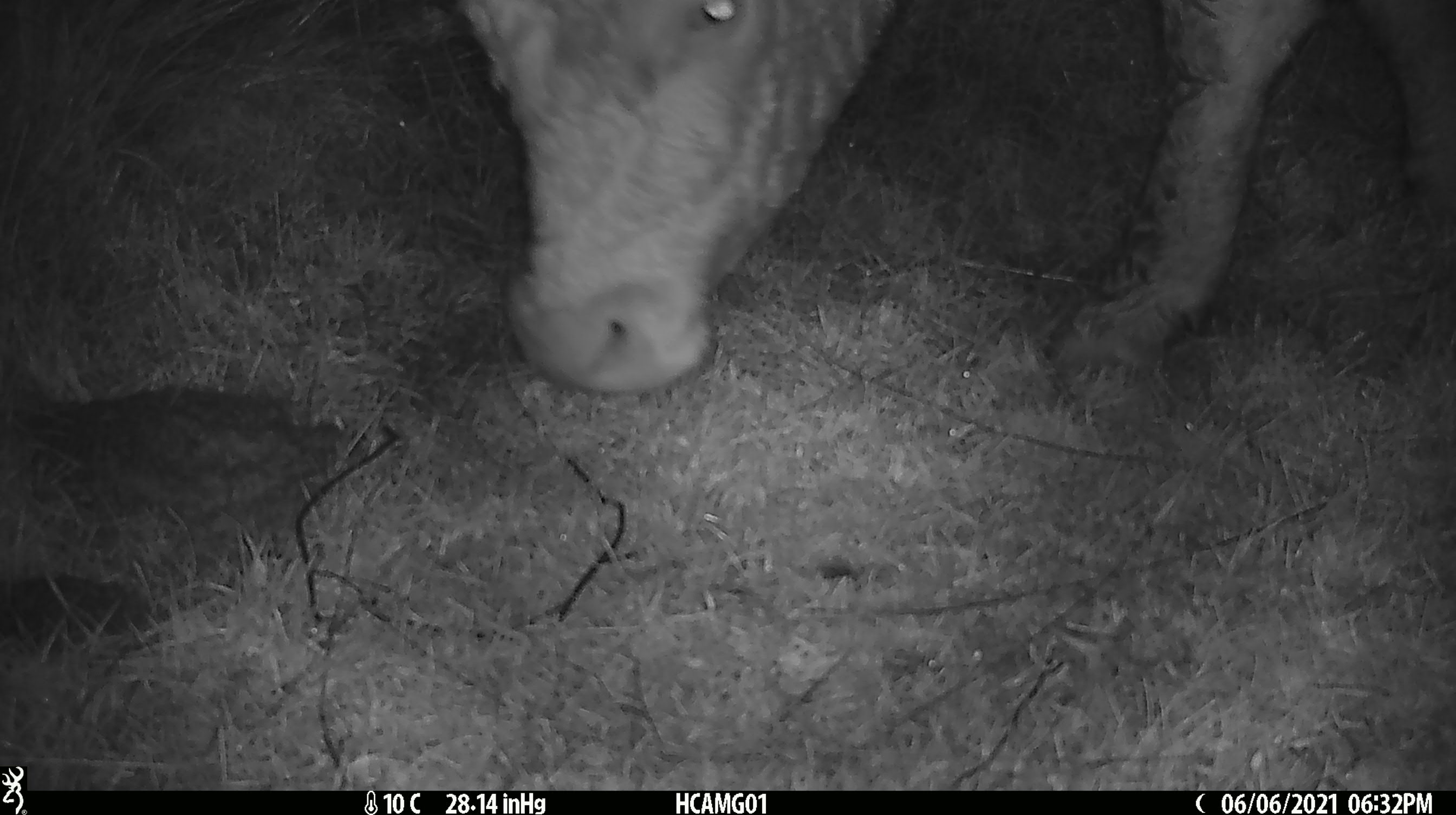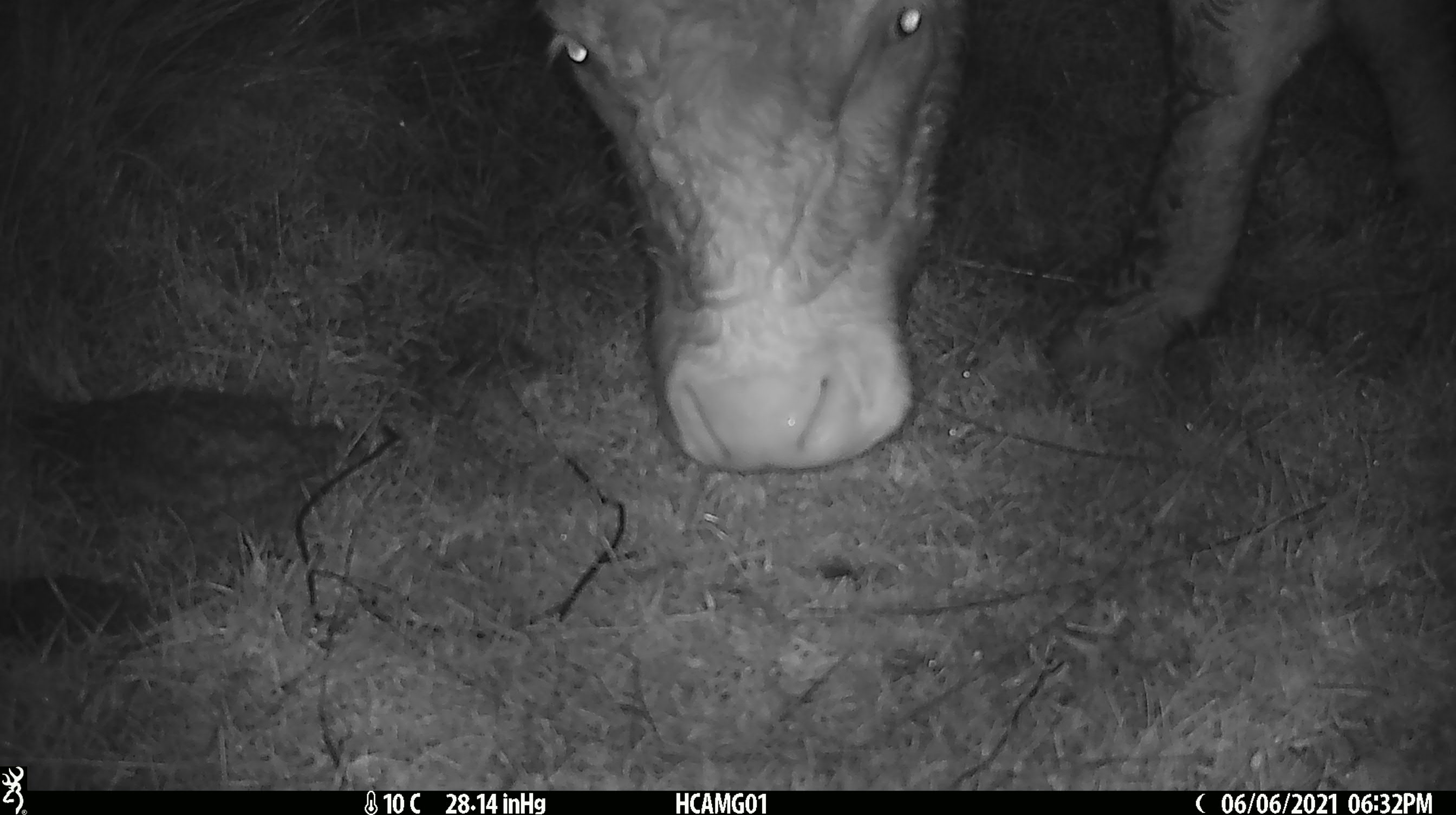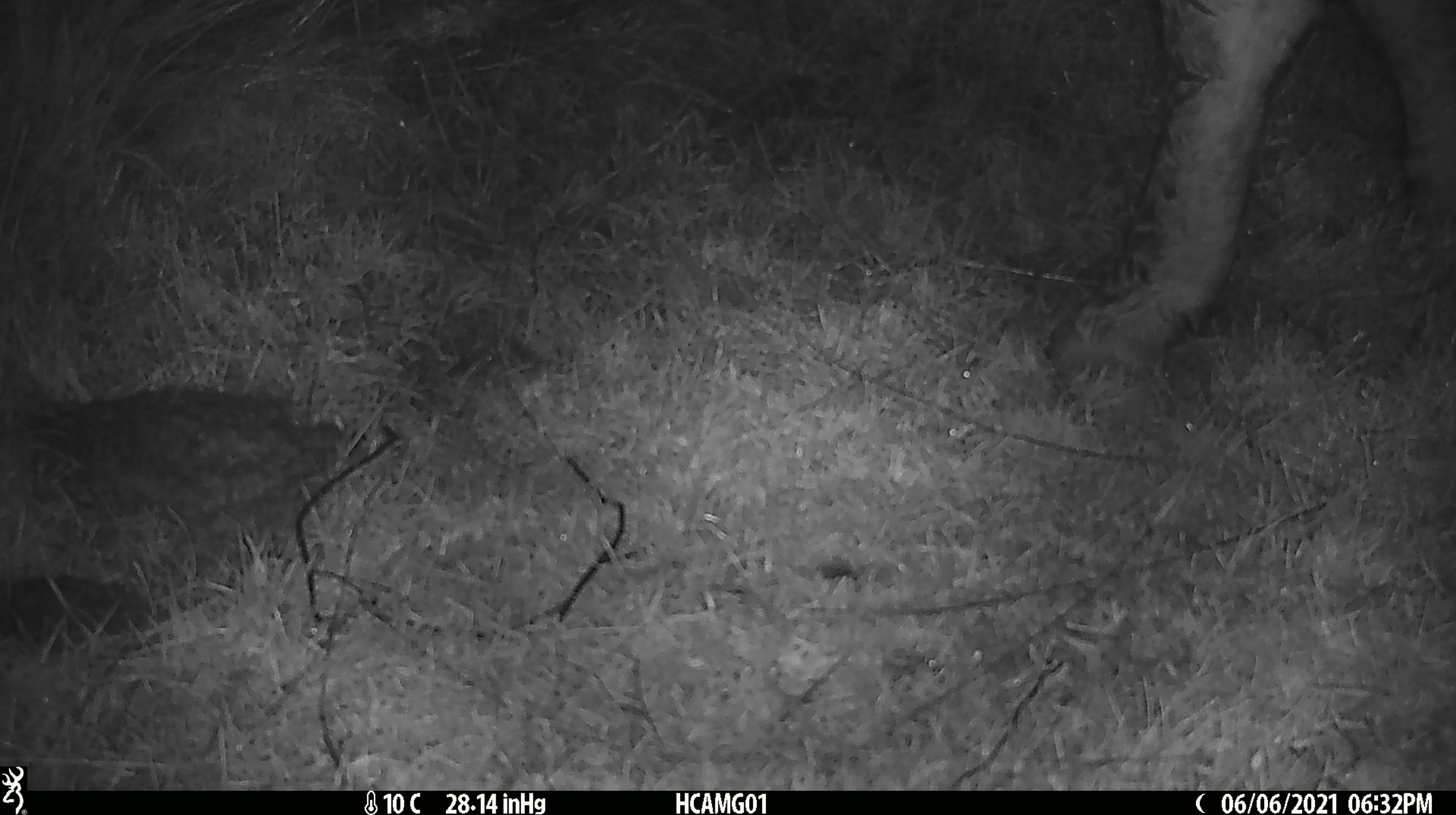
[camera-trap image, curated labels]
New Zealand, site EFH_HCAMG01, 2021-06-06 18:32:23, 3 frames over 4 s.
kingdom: Animalia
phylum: Chordata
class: Mammalia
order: Artiodactyla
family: Bovidae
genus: Bos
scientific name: Bos taurus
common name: domestic cow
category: cow